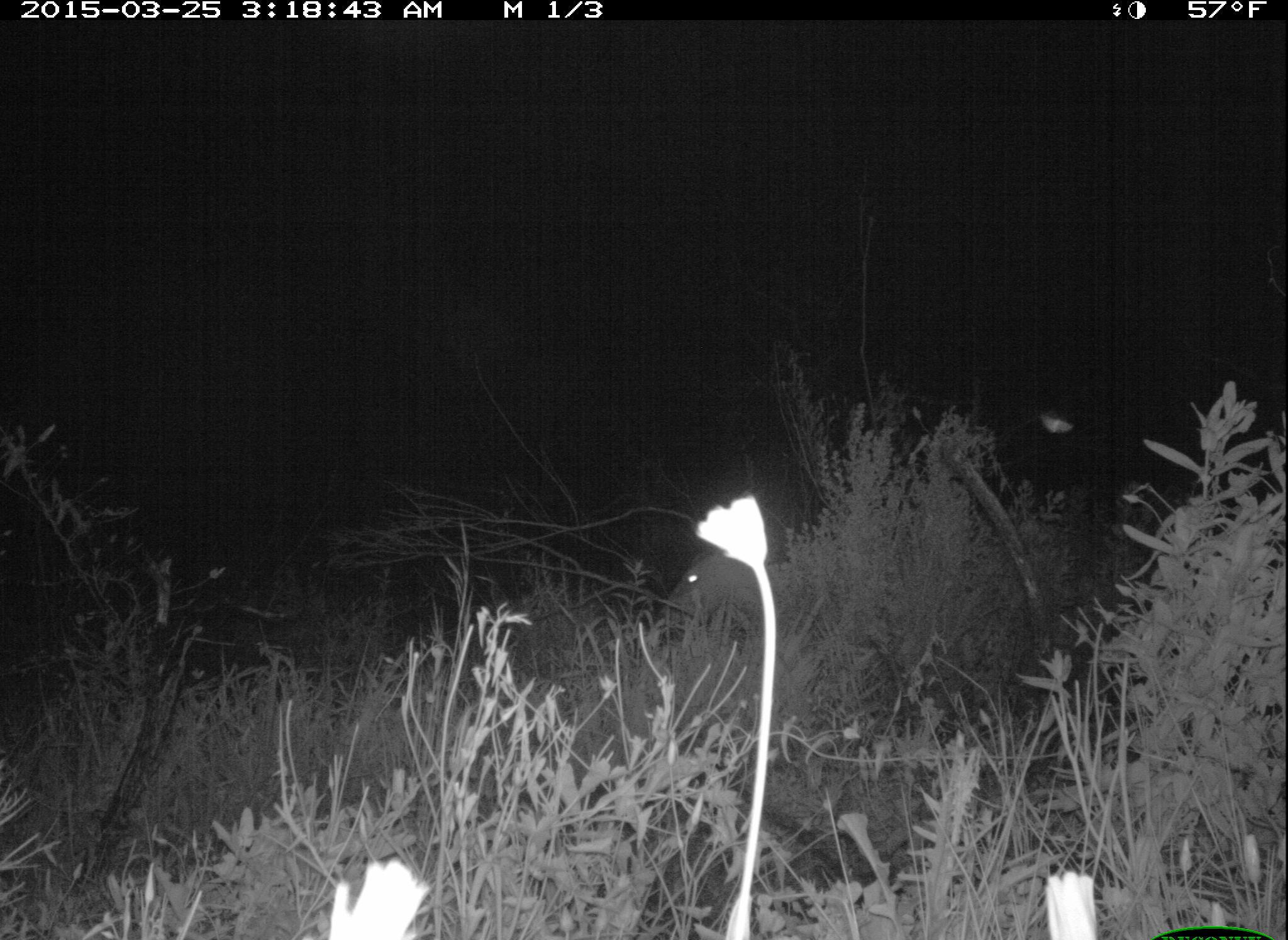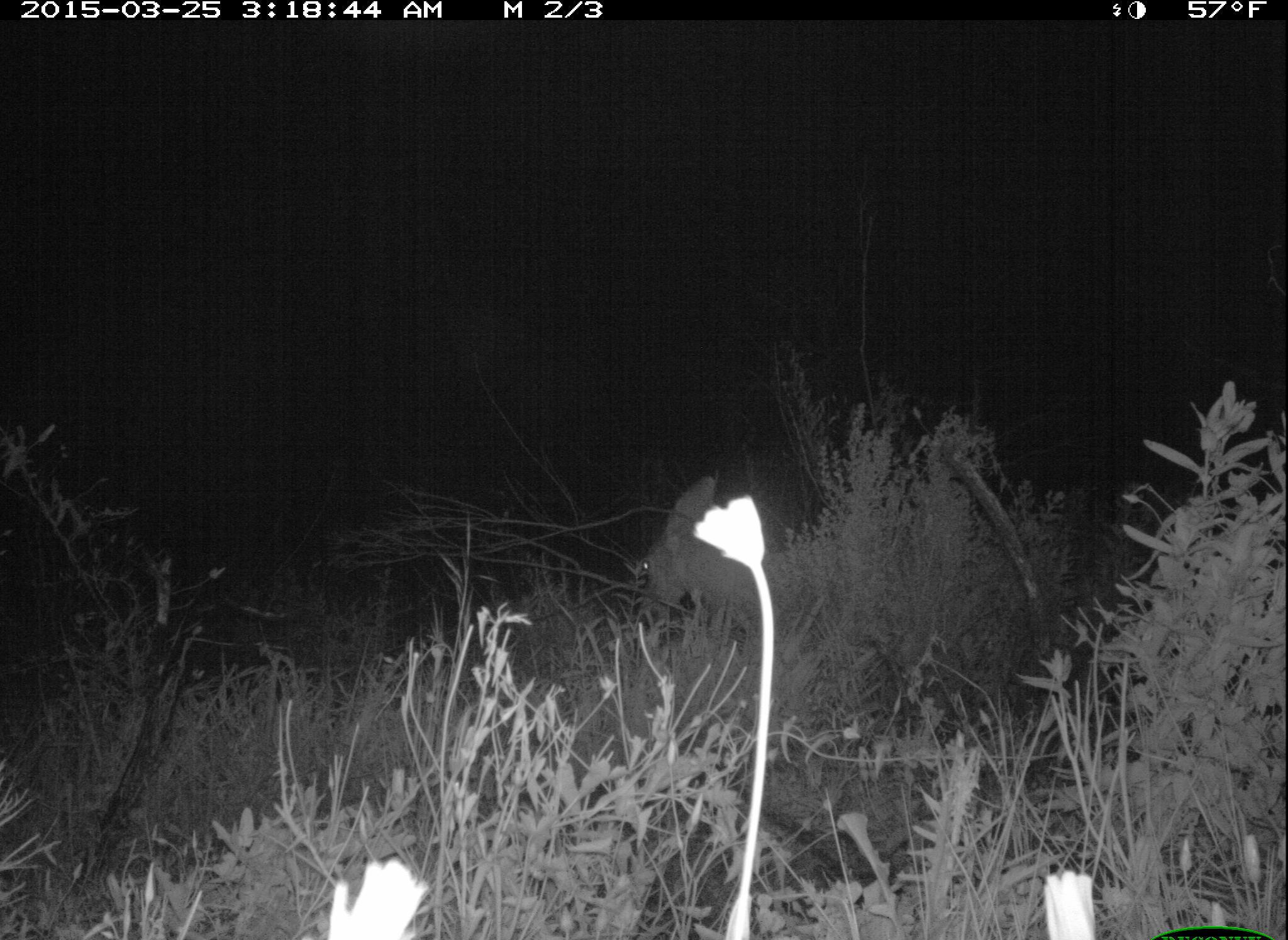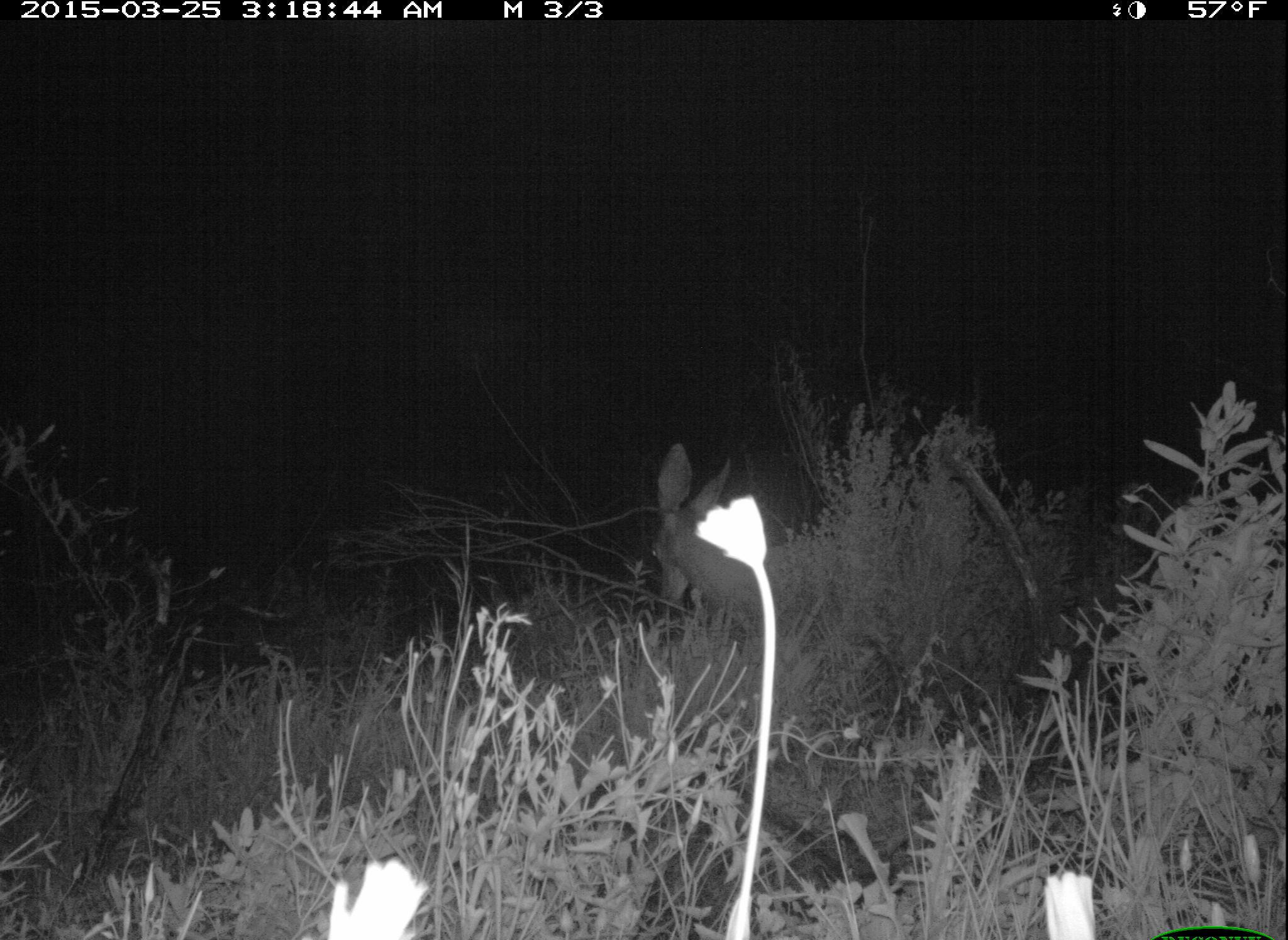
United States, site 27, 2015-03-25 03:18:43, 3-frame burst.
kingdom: Animalia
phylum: Chordata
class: Mammalia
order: Artiodactyla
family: Cervidae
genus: Odocoileus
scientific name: Odocoileus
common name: deer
Deer (Odocoileus).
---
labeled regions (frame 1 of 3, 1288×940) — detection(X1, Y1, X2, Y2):
deer: detection(655, 544, 785, 639)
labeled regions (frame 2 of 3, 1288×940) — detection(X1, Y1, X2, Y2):
deer: detection(627, 476, 790, 622)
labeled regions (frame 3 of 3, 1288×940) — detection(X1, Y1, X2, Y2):
deer: detection(649, 446, 807, 636)